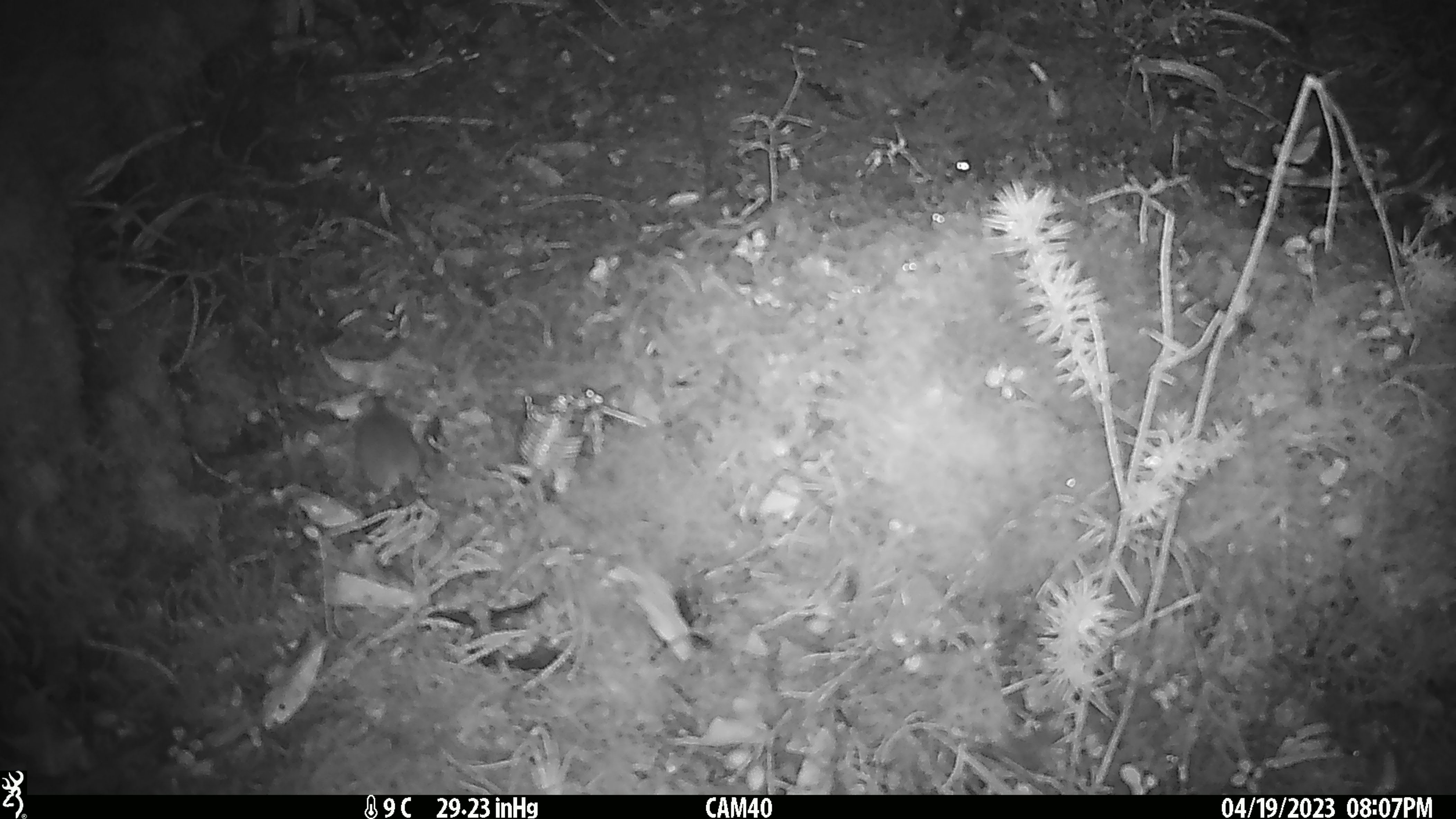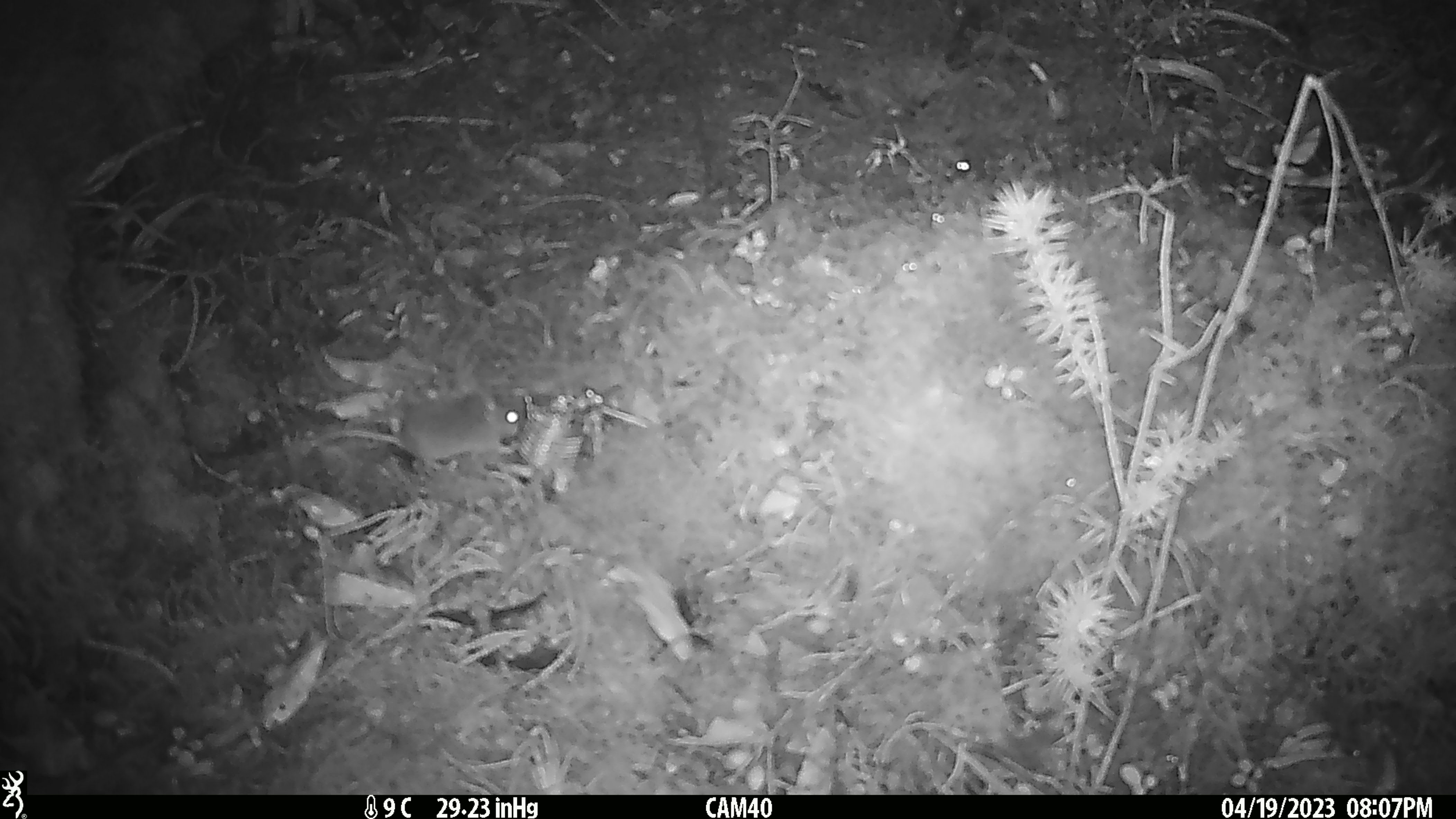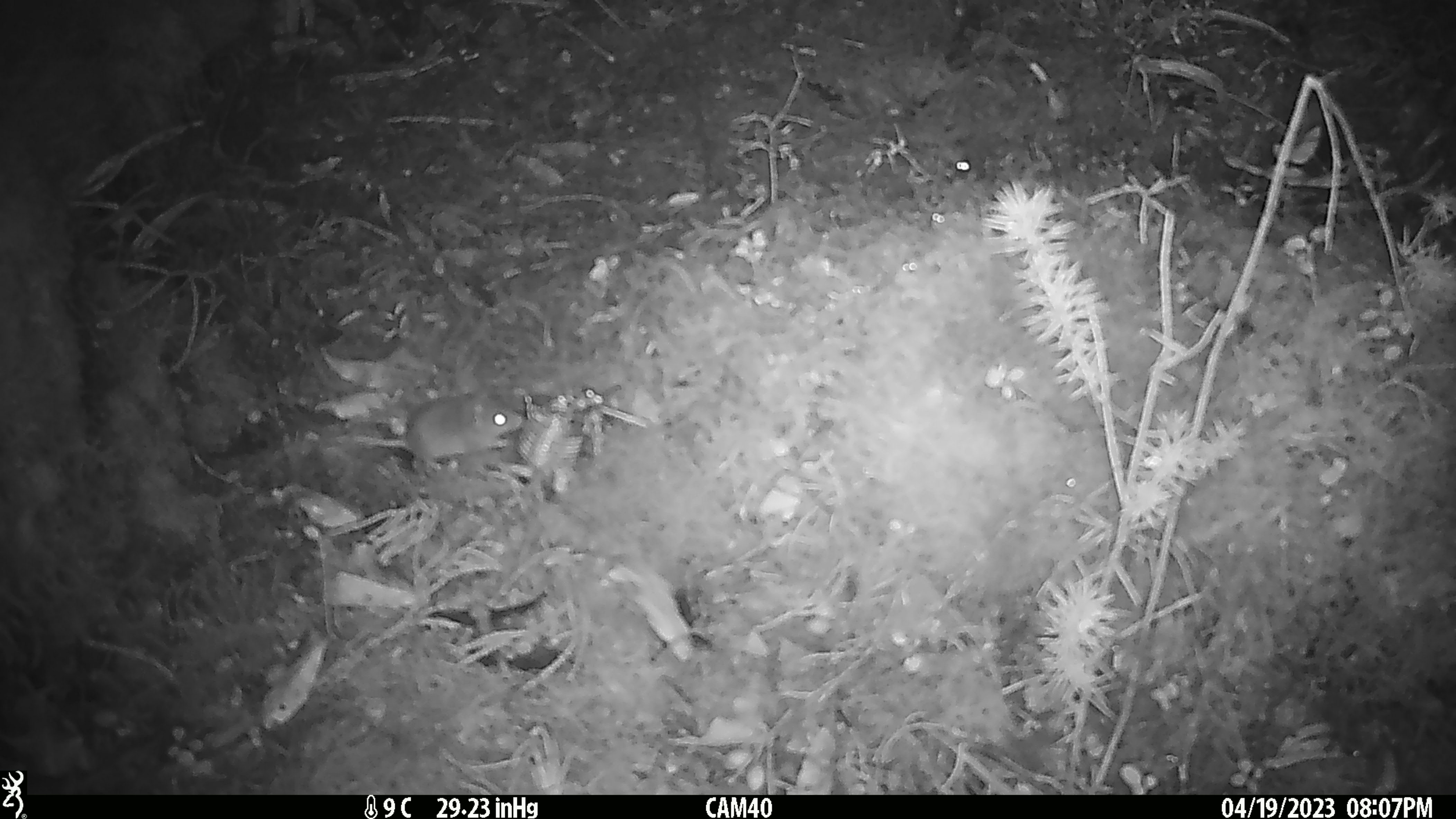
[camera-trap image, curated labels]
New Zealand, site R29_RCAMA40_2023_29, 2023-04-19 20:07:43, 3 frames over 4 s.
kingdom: Animalia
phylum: Chordata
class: Mammalia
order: Rodentia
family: Muridae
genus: Mus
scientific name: Mus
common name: mouse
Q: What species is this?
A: Mouse (Mus).